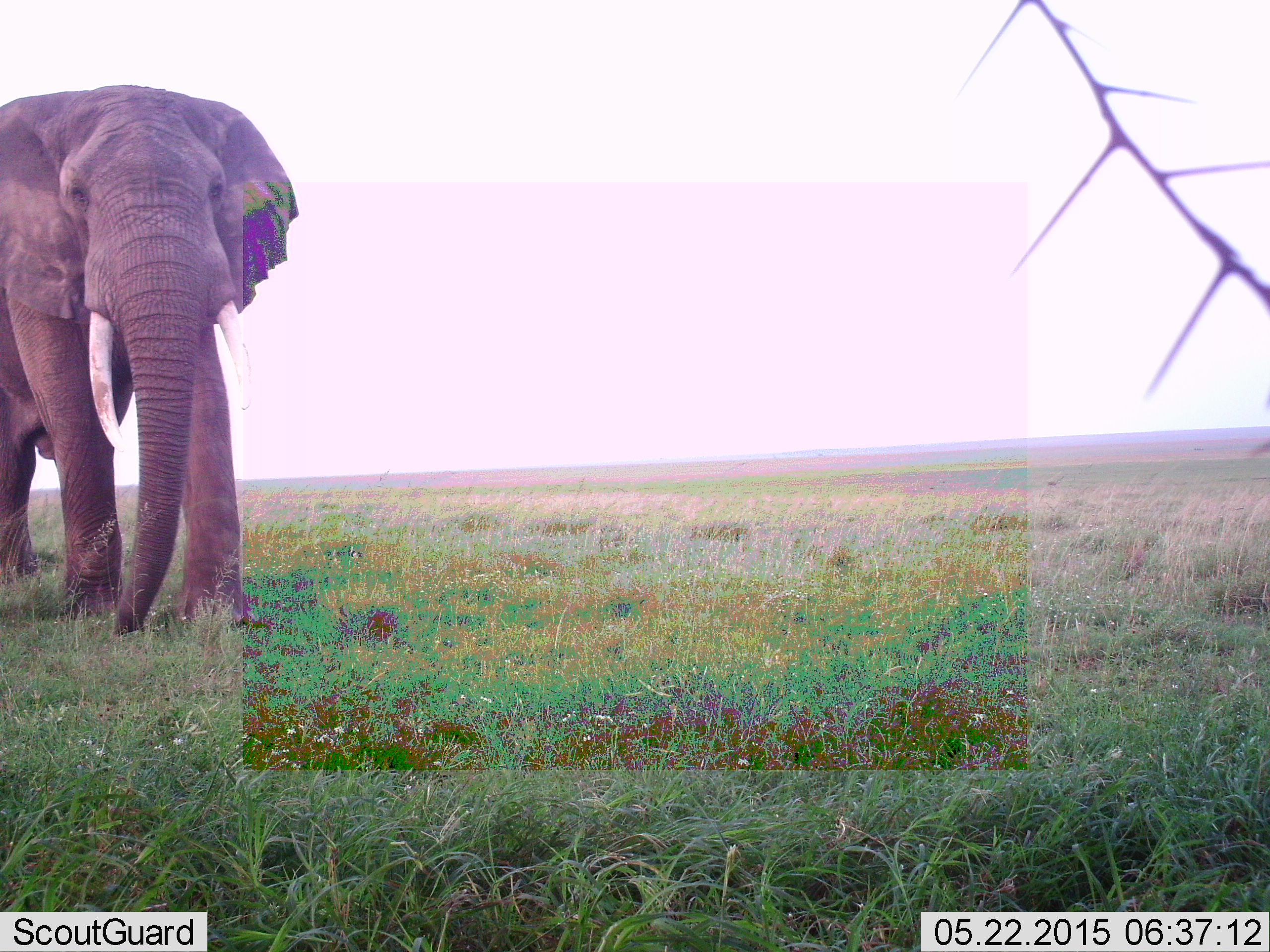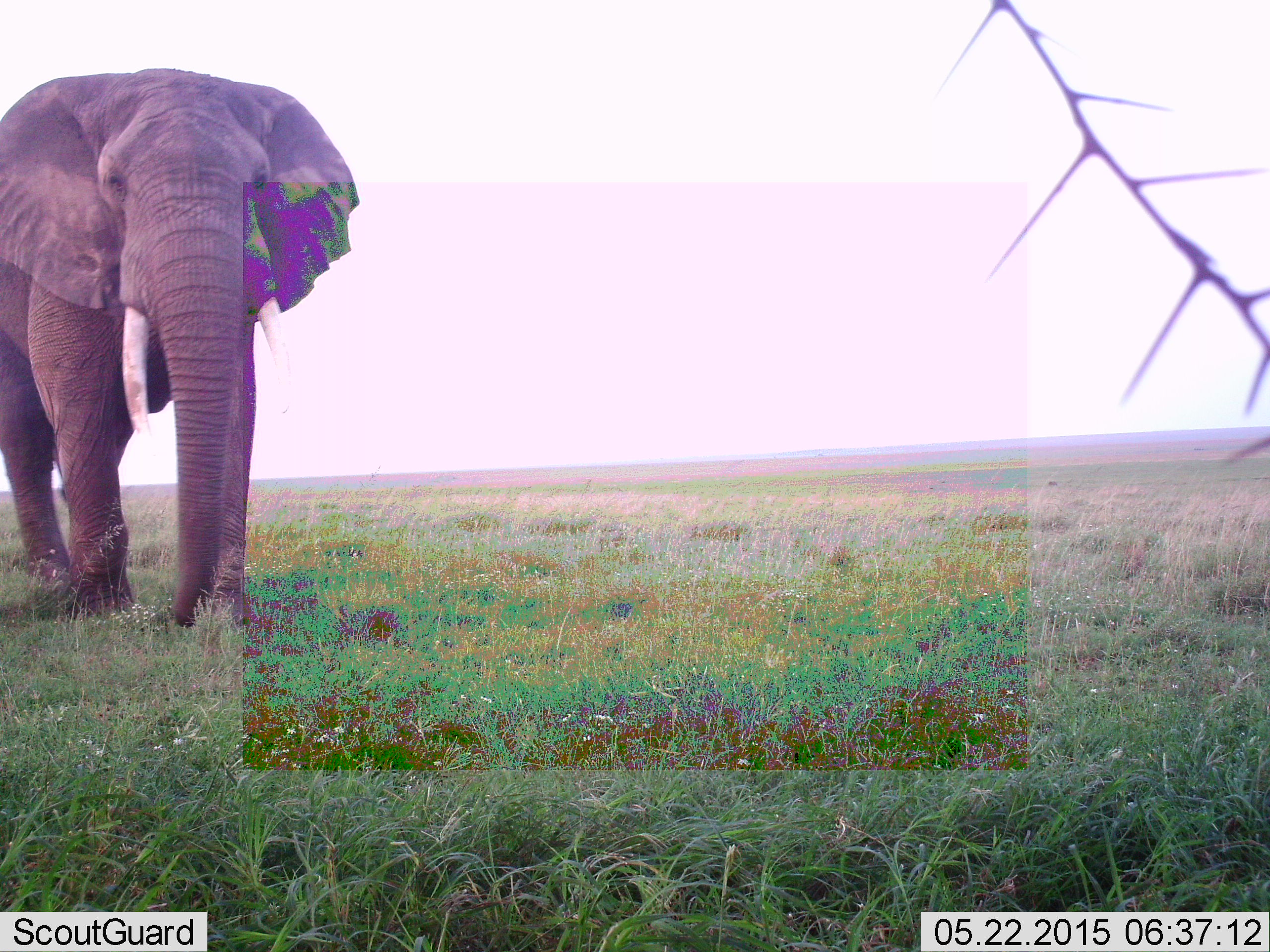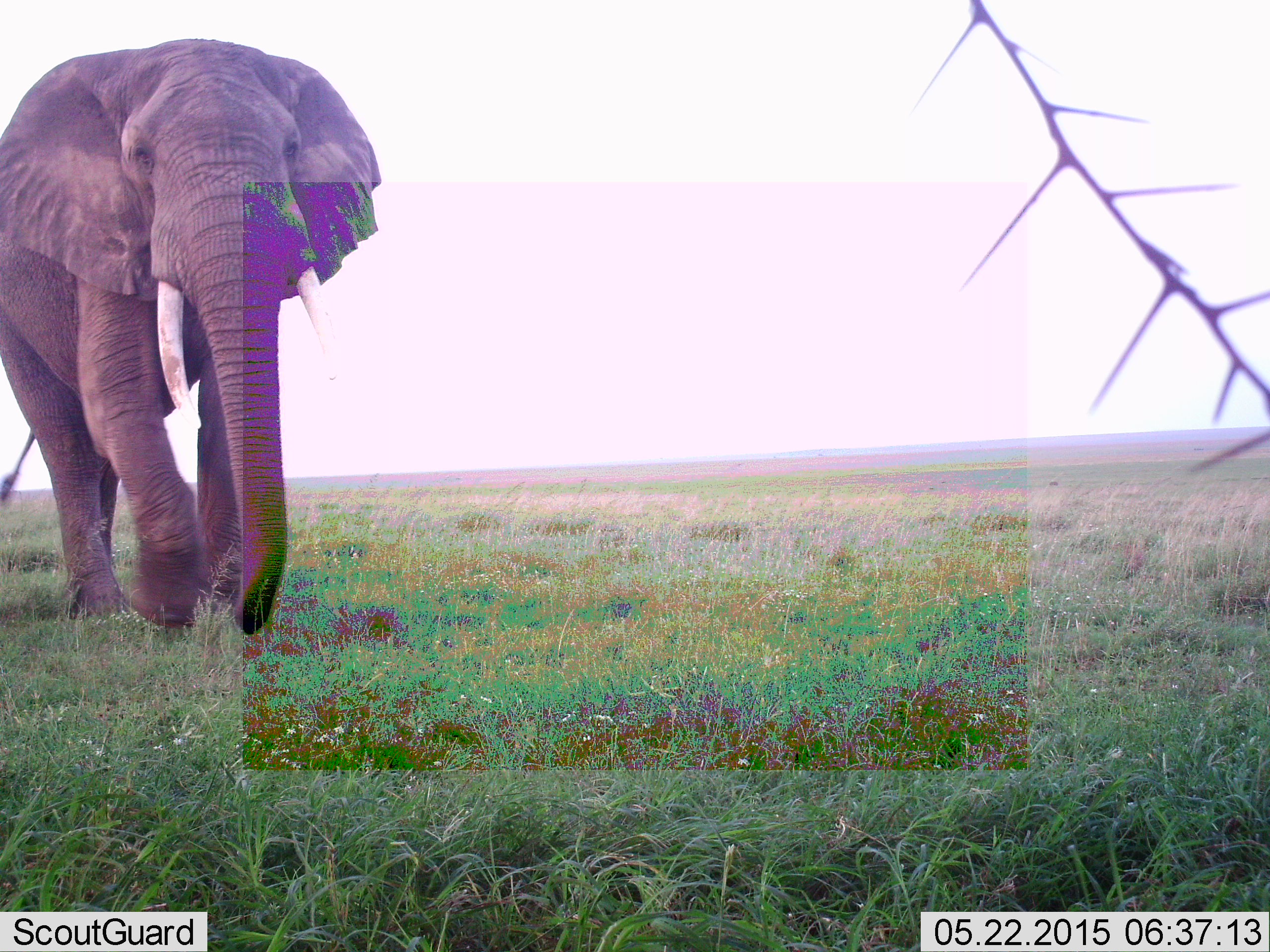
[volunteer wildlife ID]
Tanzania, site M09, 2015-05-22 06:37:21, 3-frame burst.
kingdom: Animalia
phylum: Chordata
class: Mammalia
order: Proboscidea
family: Elephantidae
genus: Loxodonta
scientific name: Loxodonta africana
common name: african bush elephant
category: elephant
Elephant (african bush elephant) (Loxodonta africana), count 1. Behavior (volunteer vote fractions): standing 10%, resting 0%, moving 90%, interacting 0%. Young present (vote fraction): 0%. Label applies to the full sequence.